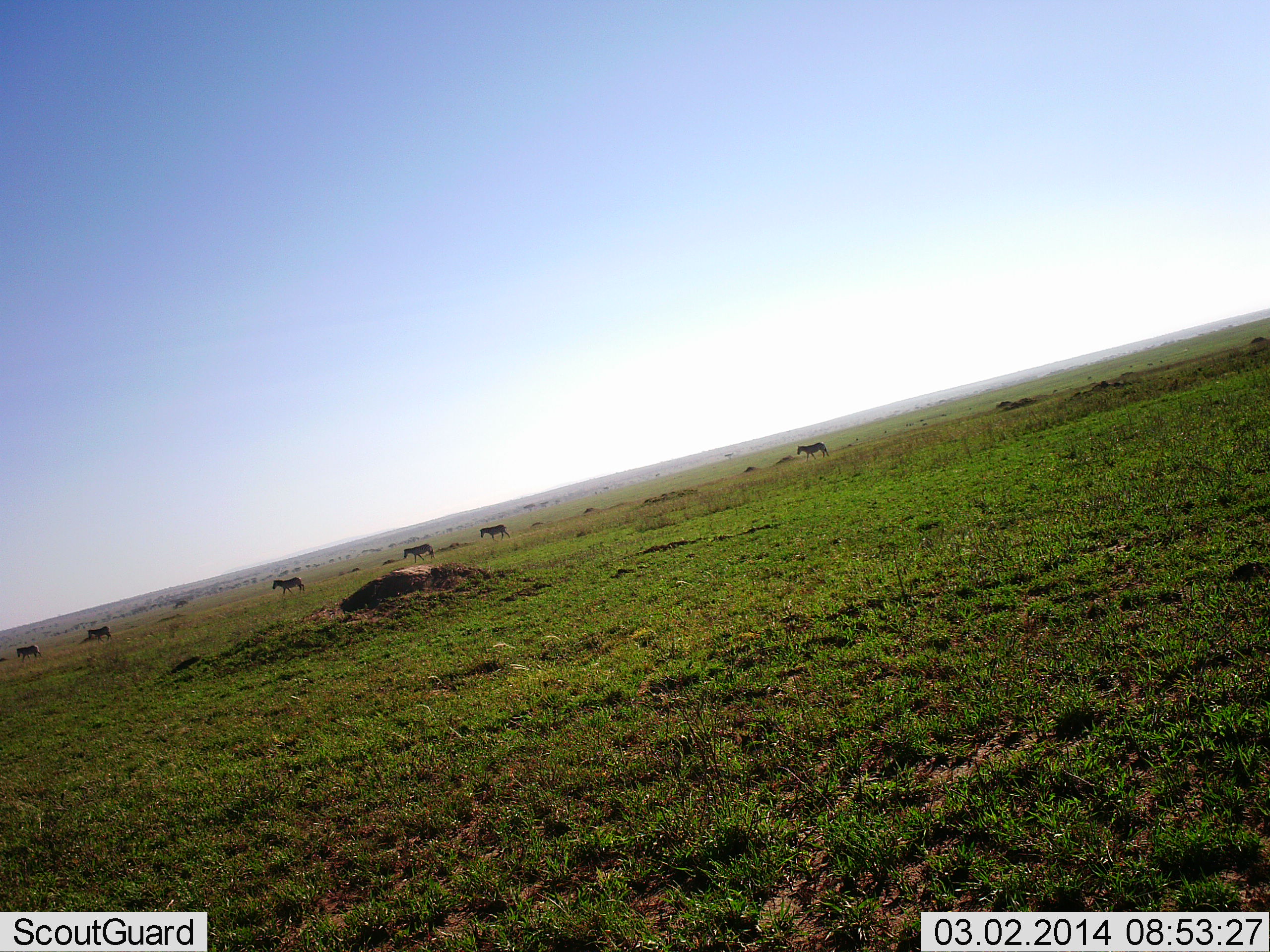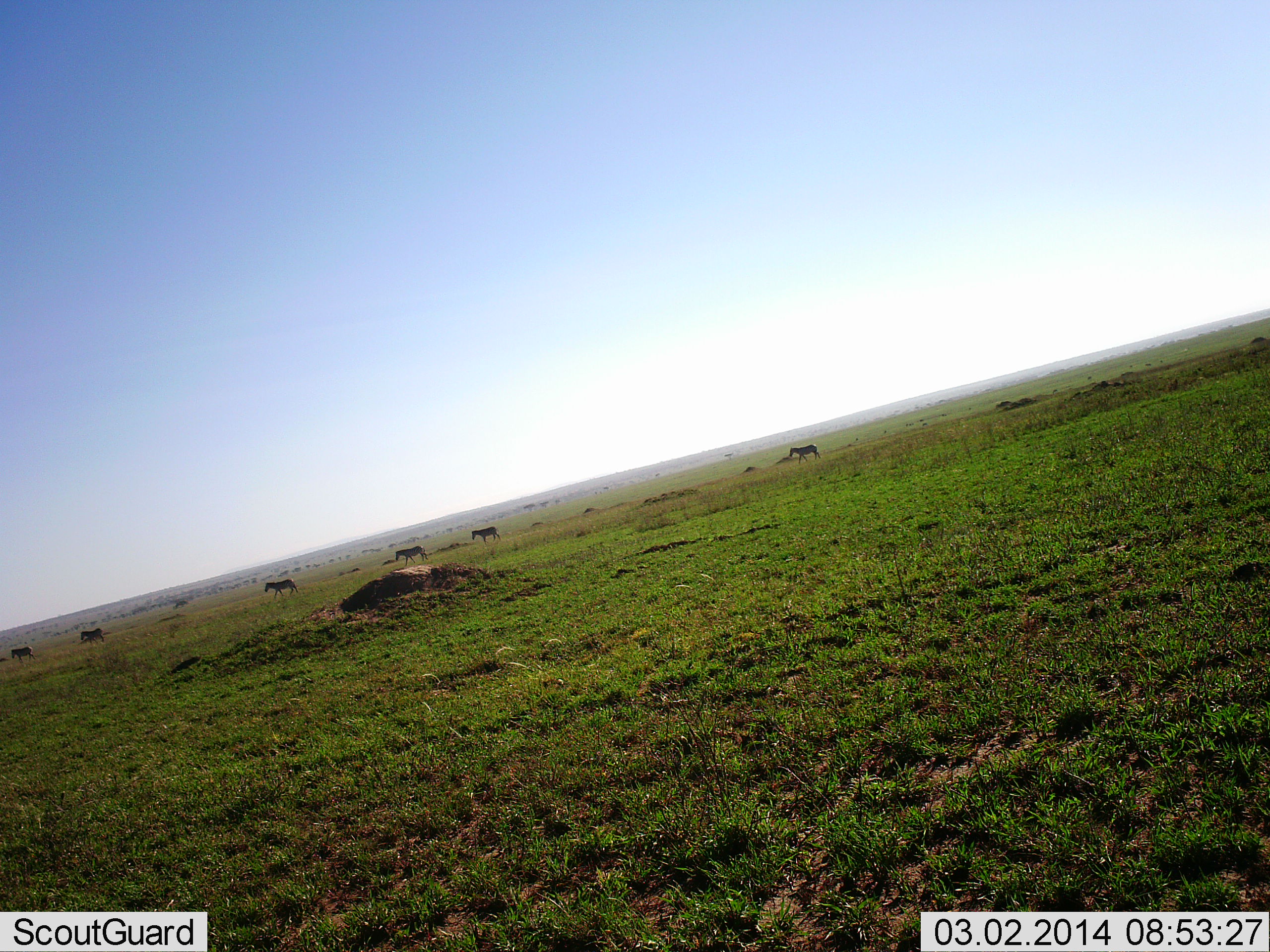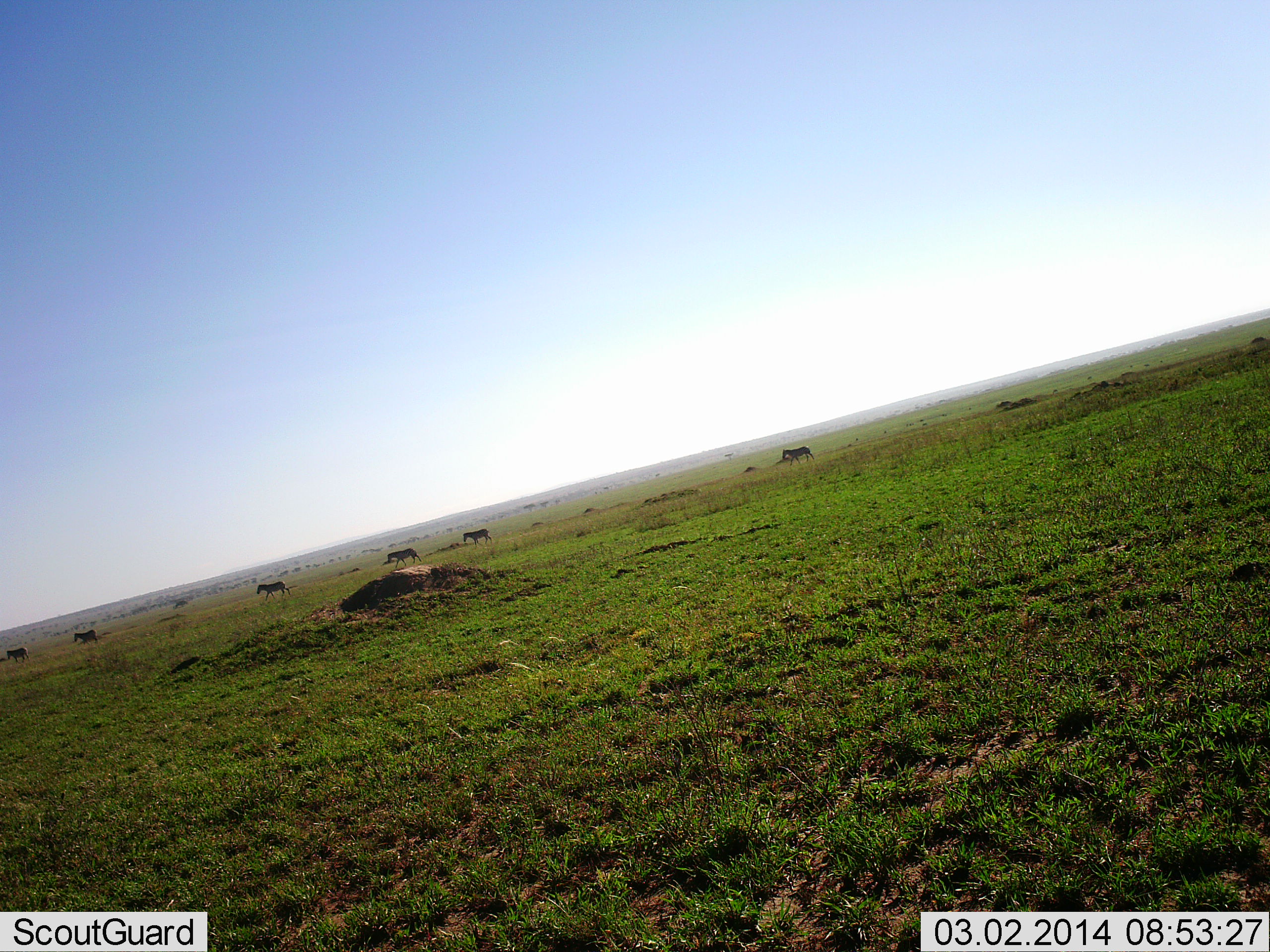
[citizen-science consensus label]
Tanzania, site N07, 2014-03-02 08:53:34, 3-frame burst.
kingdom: Animalia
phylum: Chordata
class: Mammalia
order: Perissodactyla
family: Equidae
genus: Equus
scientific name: Equus quagga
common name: plains zebra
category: zebra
Zebra (plains zebra) (Equus quagga), count 6. Behavior (volunteer vote fractions): standing 0%, resting 0%, moving 100%, interacting 0%. Young present (vote fraction): 0%. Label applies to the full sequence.